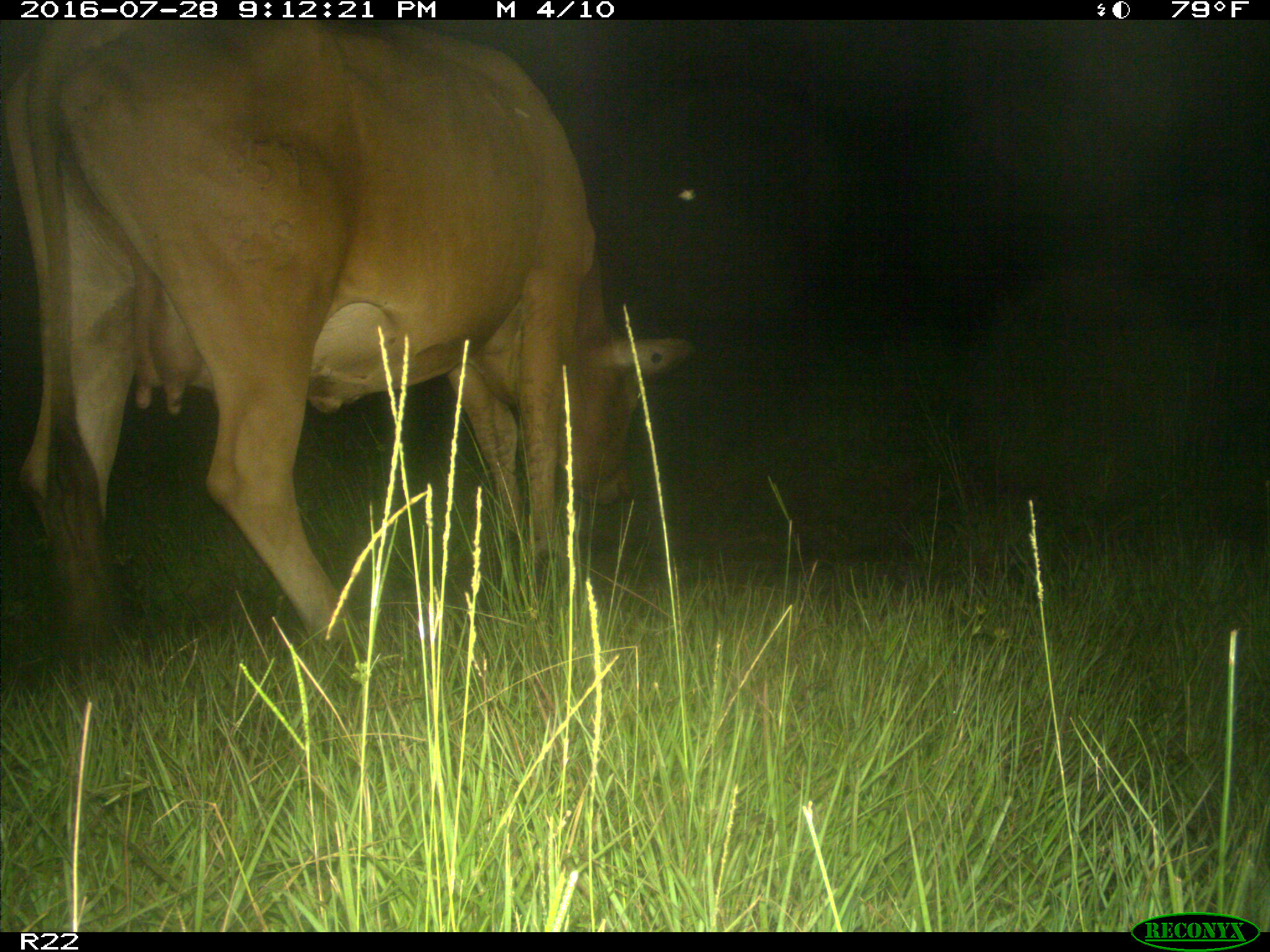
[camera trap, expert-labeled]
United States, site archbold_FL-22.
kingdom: Animalia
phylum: Chordata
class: Mammalia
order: Artiodactyla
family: Bovidae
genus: Bos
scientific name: Bos taurus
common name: domestic cow